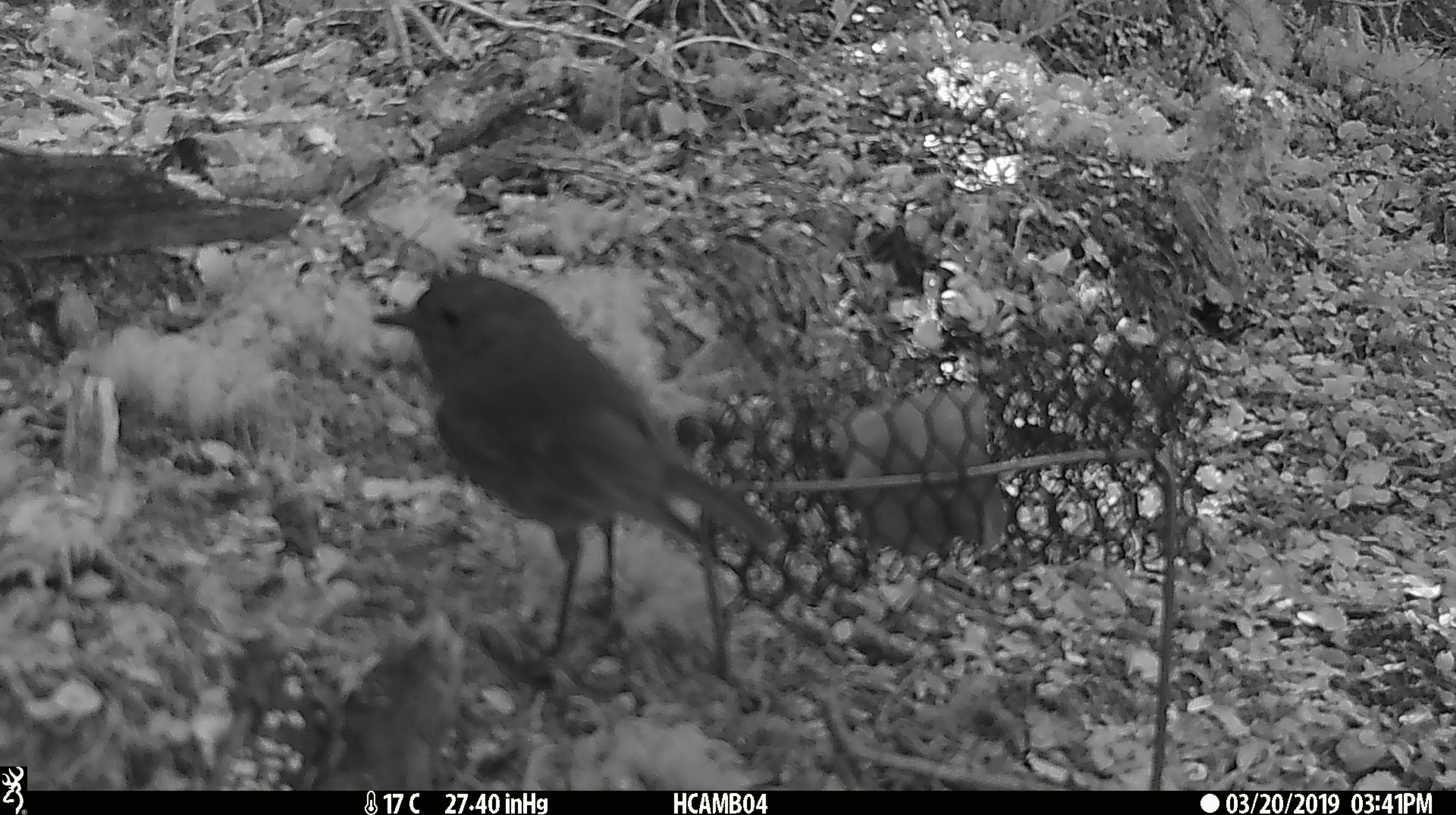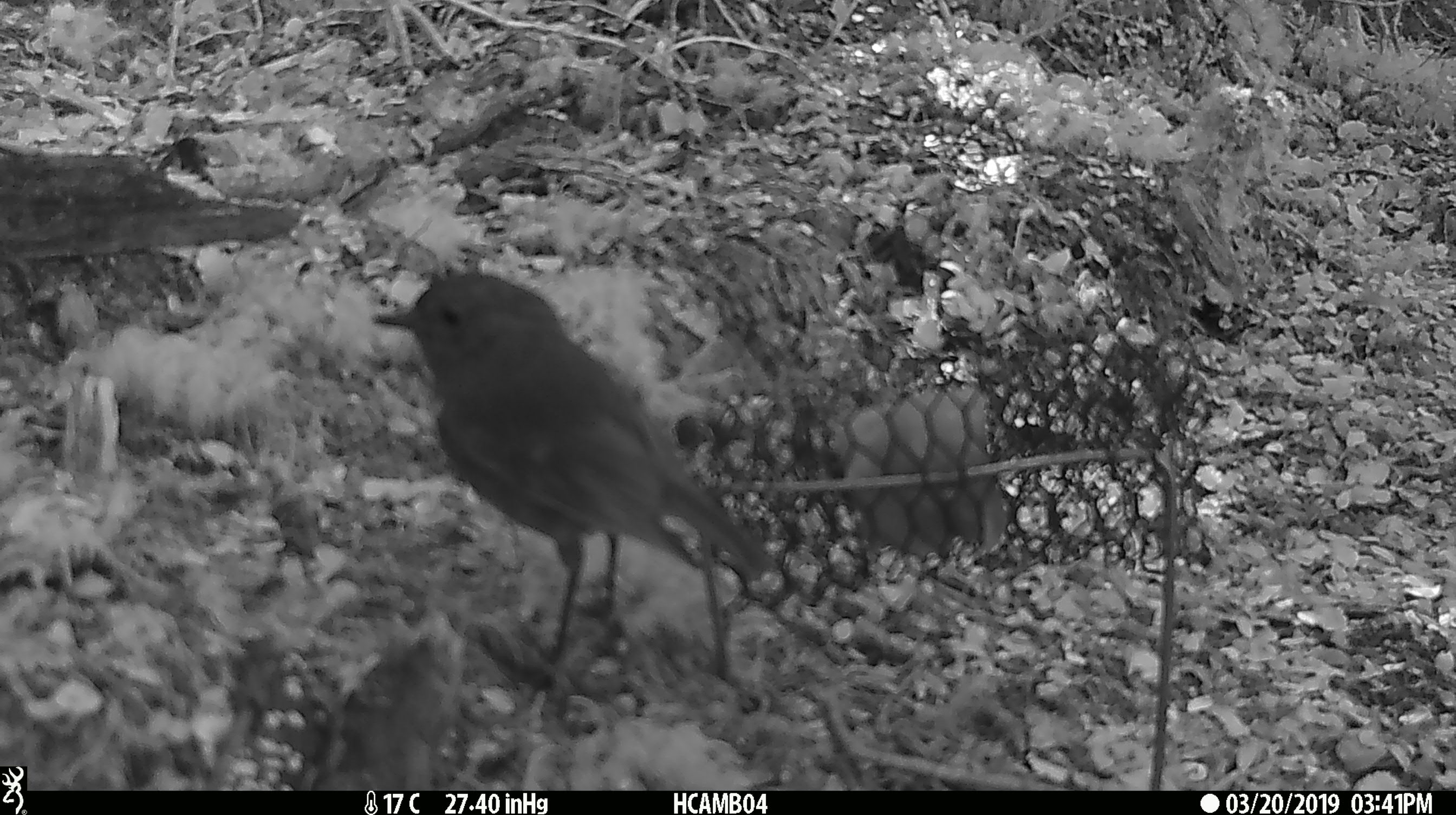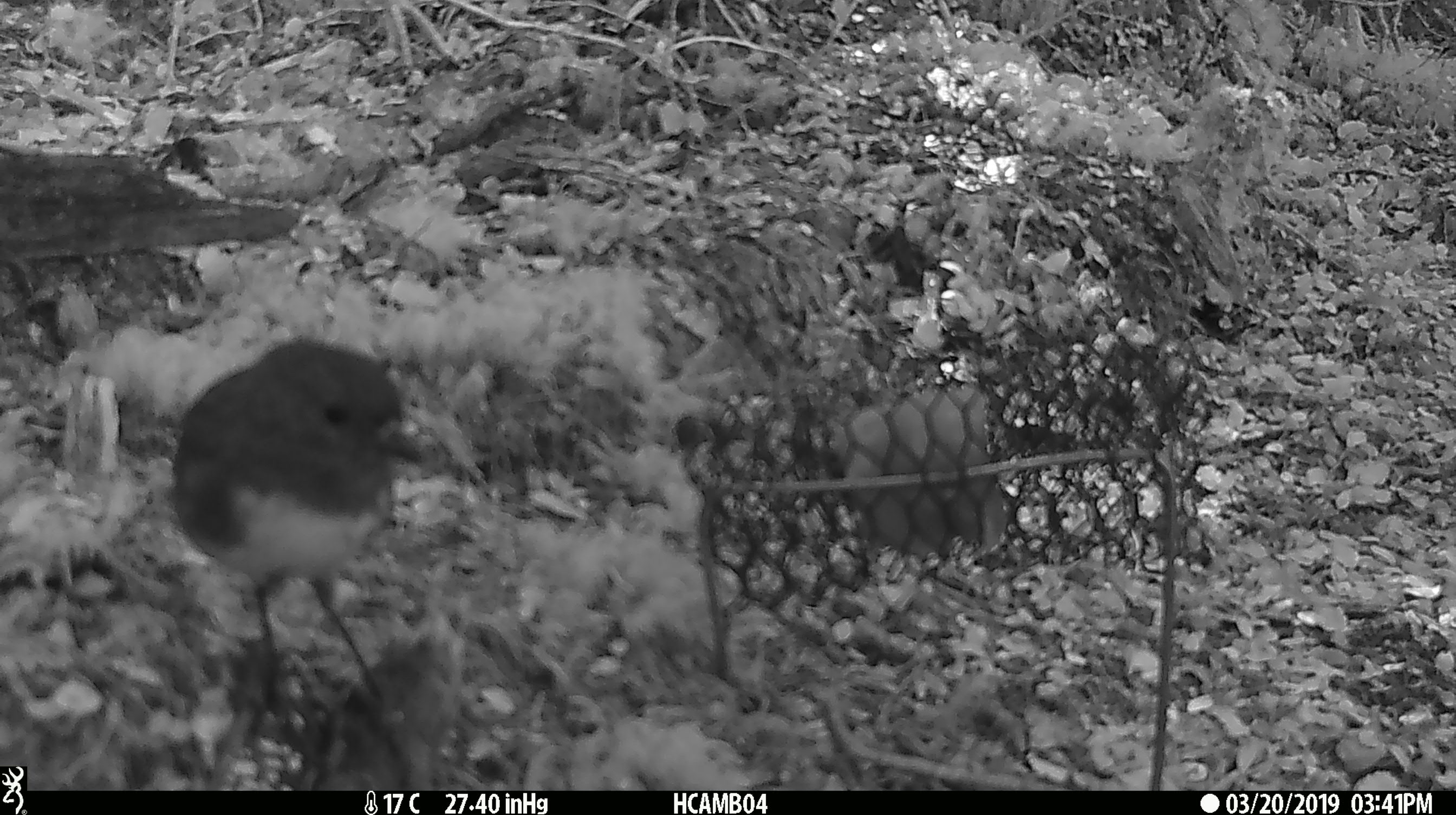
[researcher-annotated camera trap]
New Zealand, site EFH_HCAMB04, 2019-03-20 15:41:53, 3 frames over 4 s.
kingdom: Animalia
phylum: Chordata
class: Aves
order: Passeriformes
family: Petroicidae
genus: Petroica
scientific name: Petroica australis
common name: new zealand robin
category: robin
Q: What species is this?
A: Robin (new zealand robin) (Petroica australis).